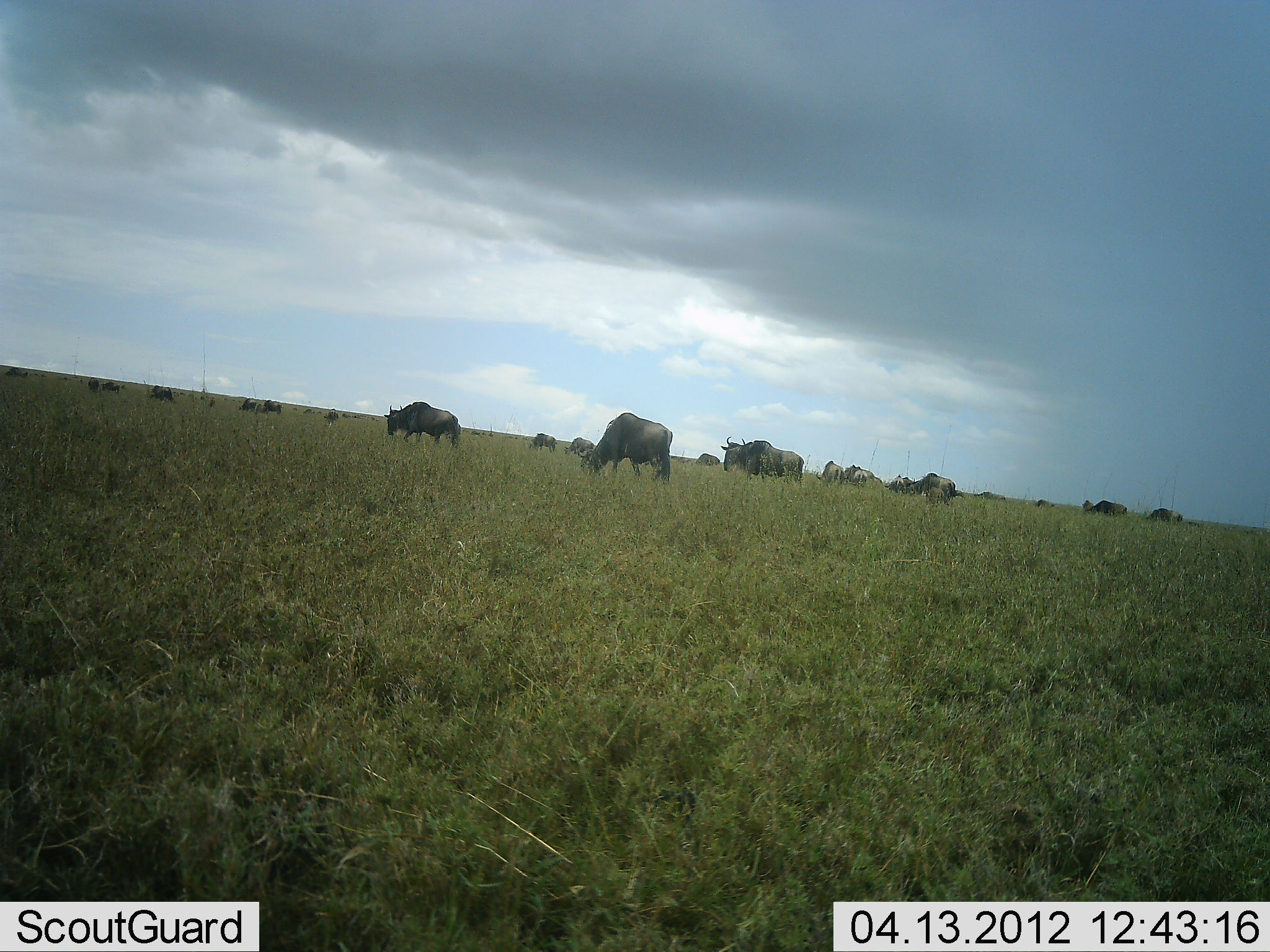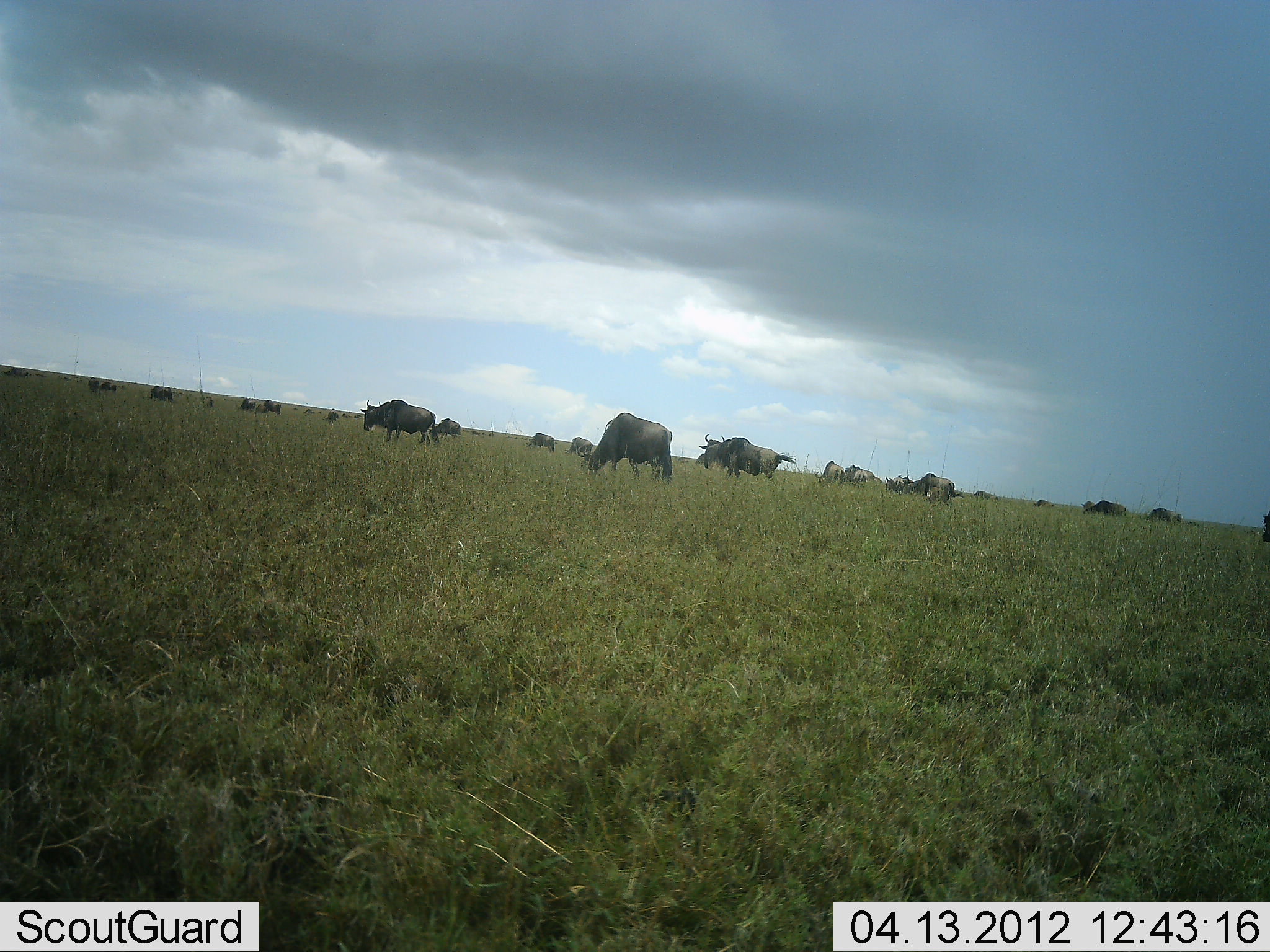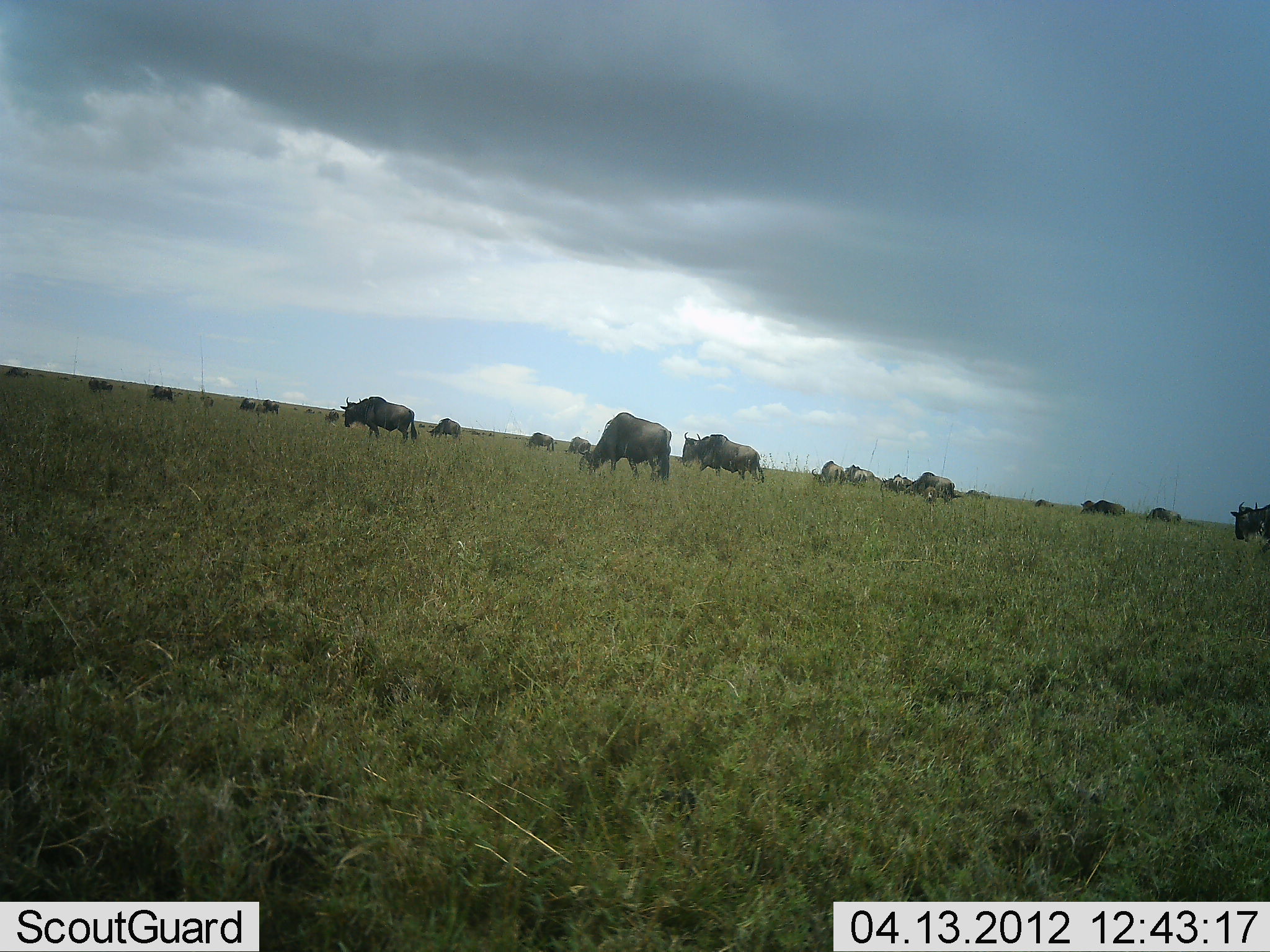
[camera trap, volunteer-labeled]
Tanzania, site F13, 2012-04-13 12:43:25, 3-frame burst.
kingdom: Animalia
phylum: Chordata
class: Mammalia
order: Artiodactyla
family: Bovidae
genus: Connochaetes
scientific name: Connochaetes taurinus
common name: blue wildebeest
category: wildebeest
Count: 11-50.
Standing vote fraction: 29%.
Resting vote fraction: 0%.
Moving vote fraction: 86%.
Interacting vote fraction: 7%.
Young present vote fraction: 0%.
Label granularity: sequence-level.